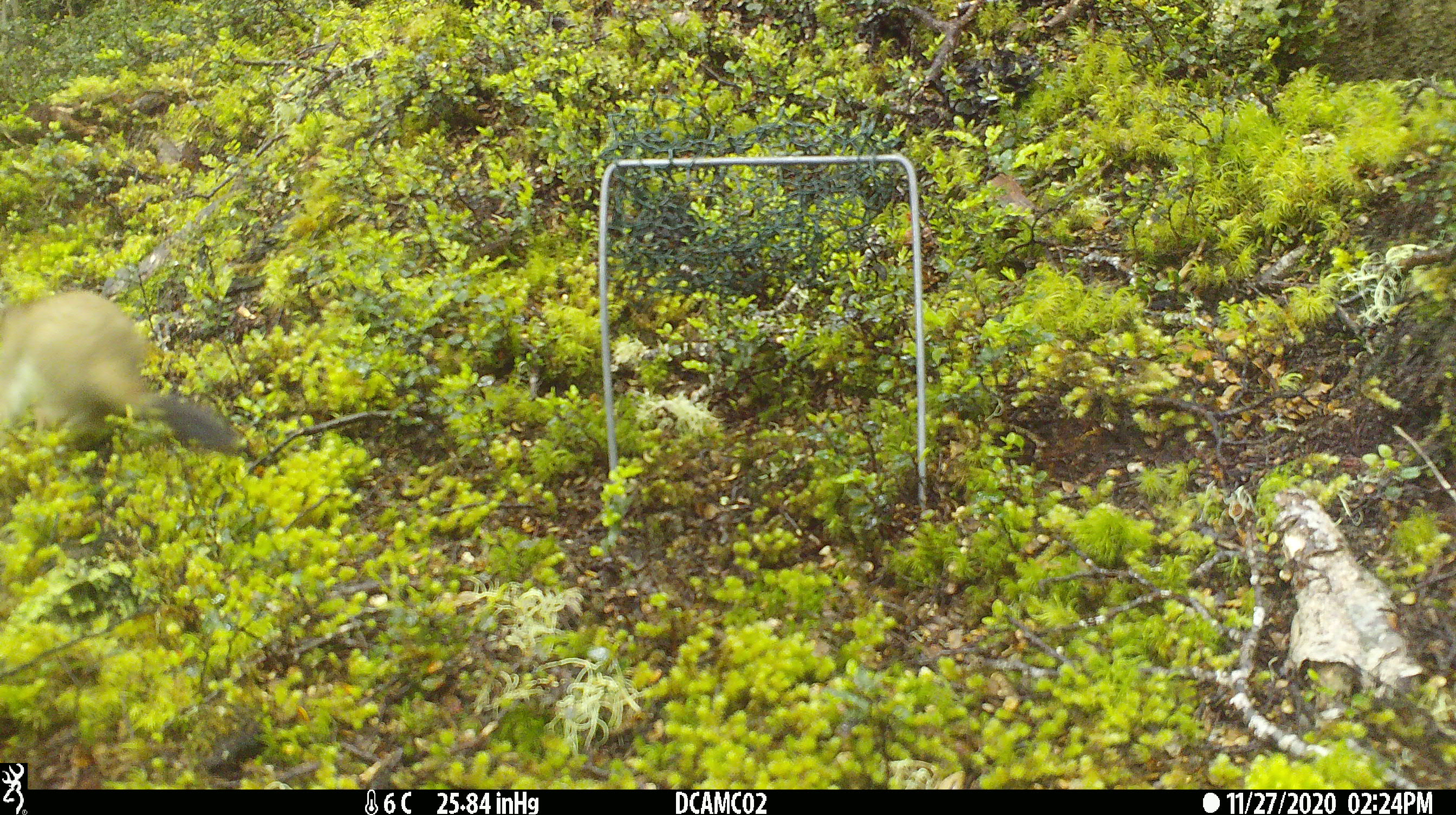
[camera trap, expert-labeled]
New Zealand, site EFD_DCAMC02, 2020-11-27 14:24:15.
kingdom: Animalia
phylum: Chordata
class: Mammalia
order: Carnivora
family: Mustelidae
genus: Mustela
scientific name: Mustela erminea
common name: stoat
Stoat (Mustela erminea).